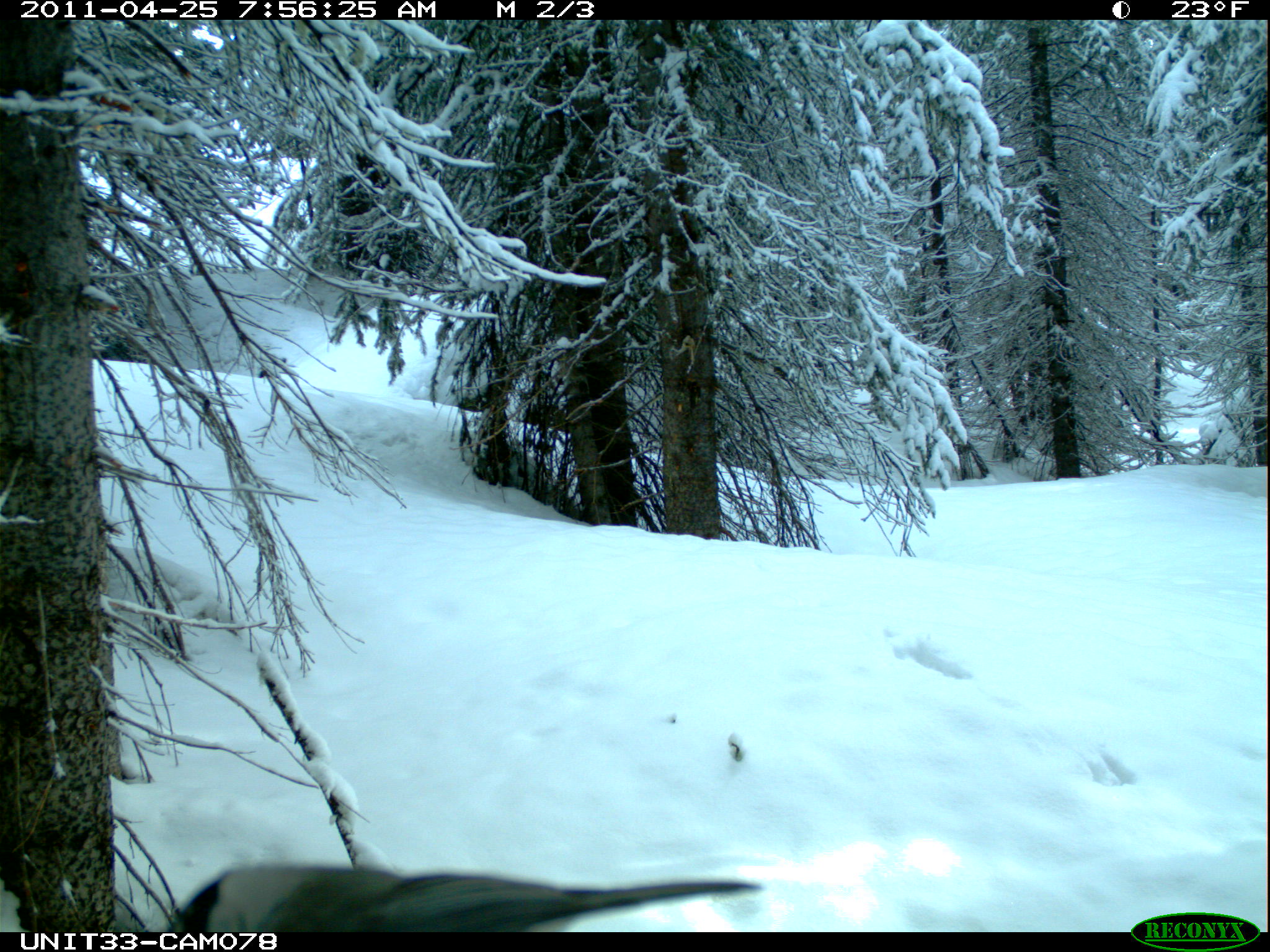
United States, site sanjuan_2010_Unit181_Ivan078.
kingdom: Animalia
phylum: Chordata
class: Aves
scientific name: Aves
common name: birds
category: unidentified bird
Unidentified bird (birds) (Aves).